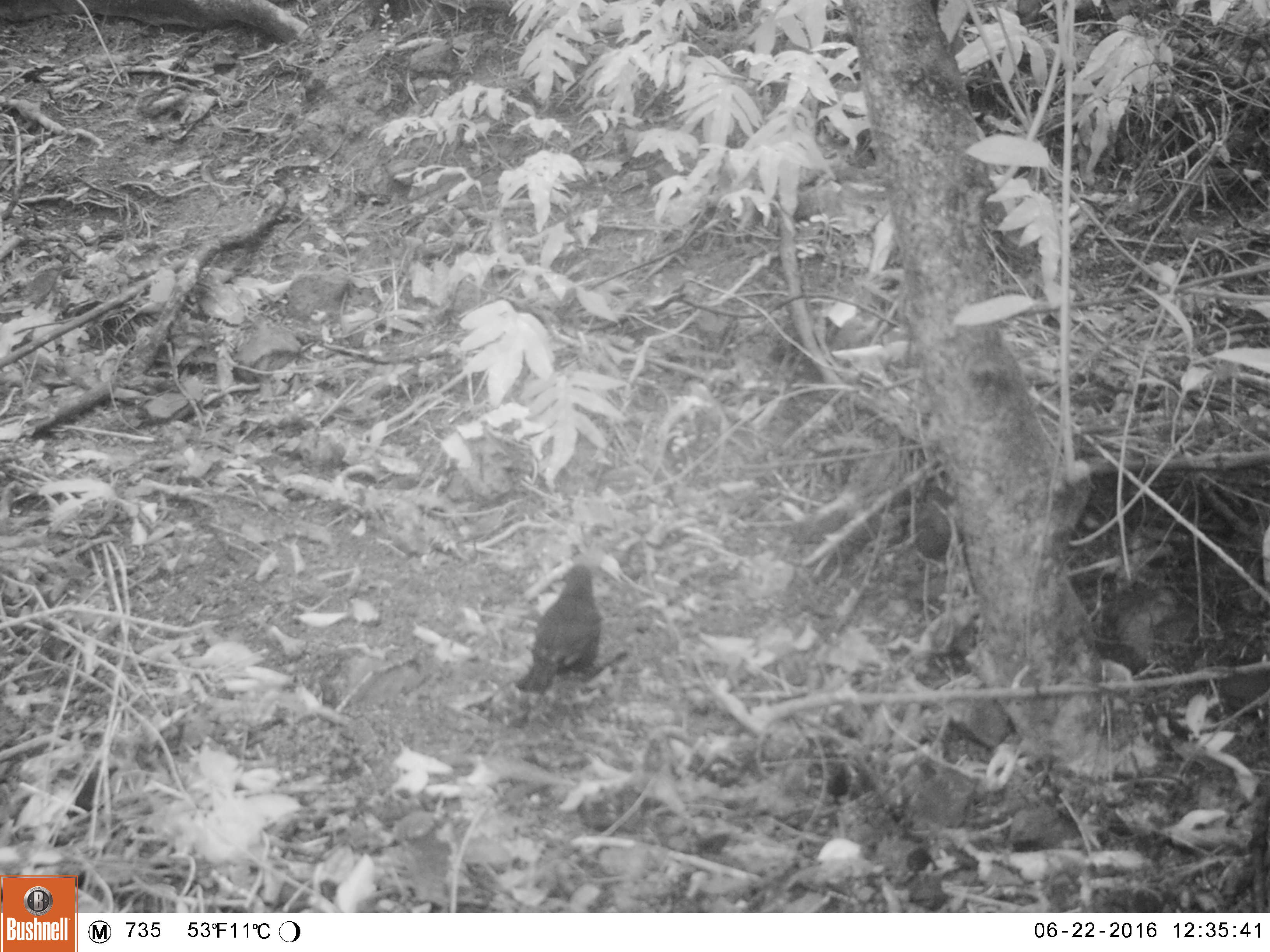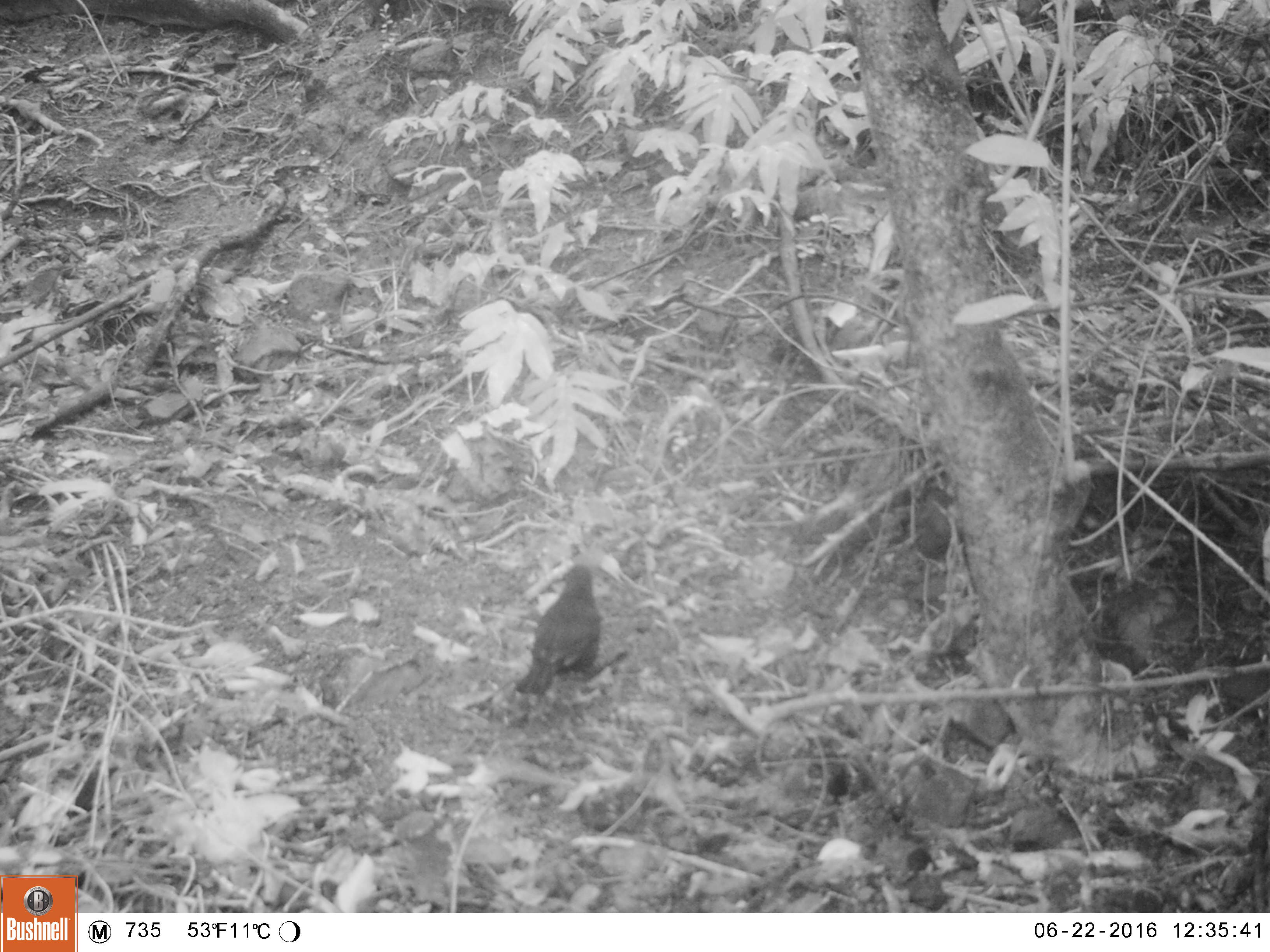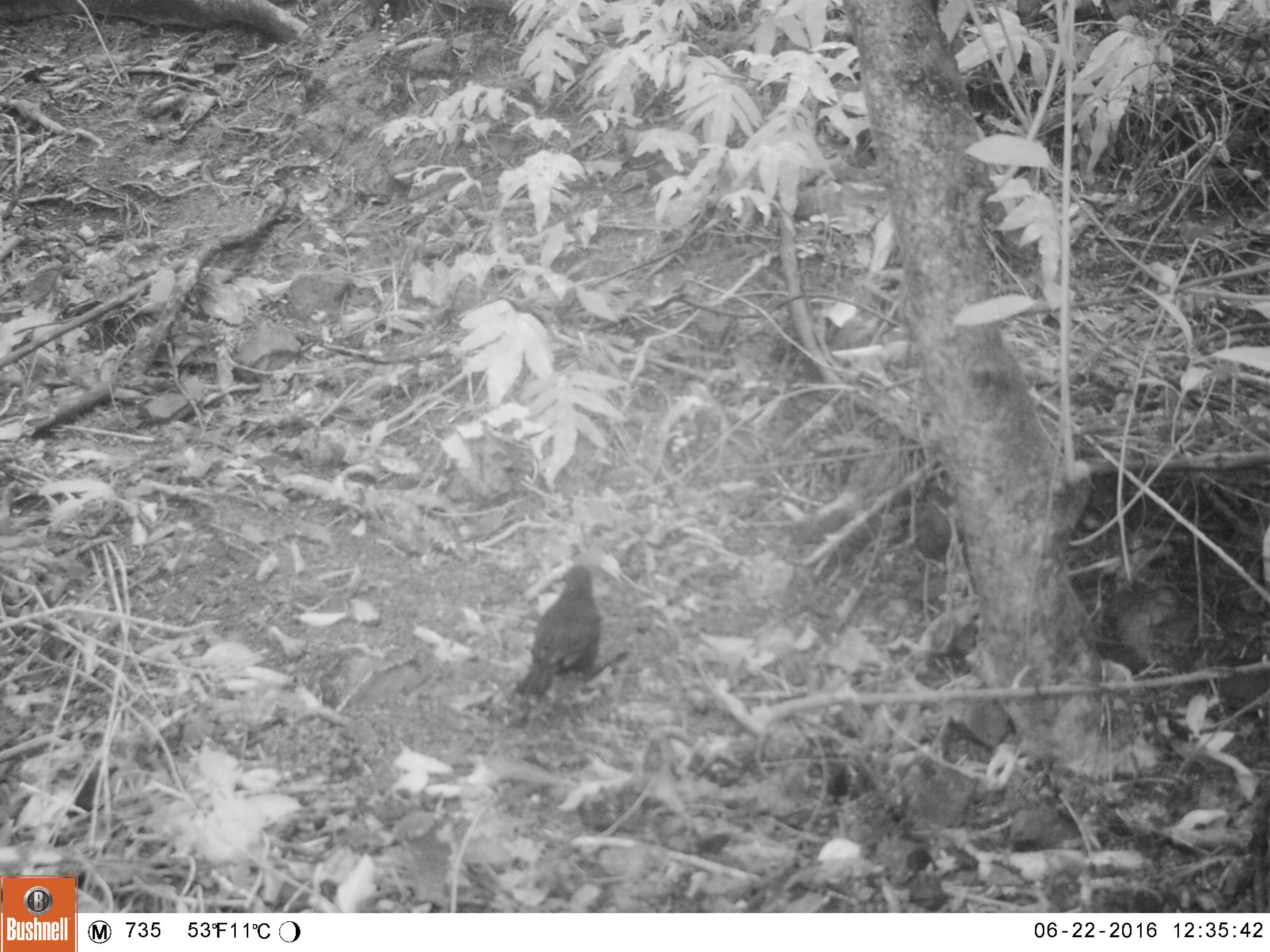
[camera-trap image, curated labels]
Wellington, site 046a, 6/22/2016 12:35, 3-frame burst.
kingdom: Animalia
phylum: Chordata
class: Aves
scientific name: Aves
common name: bird